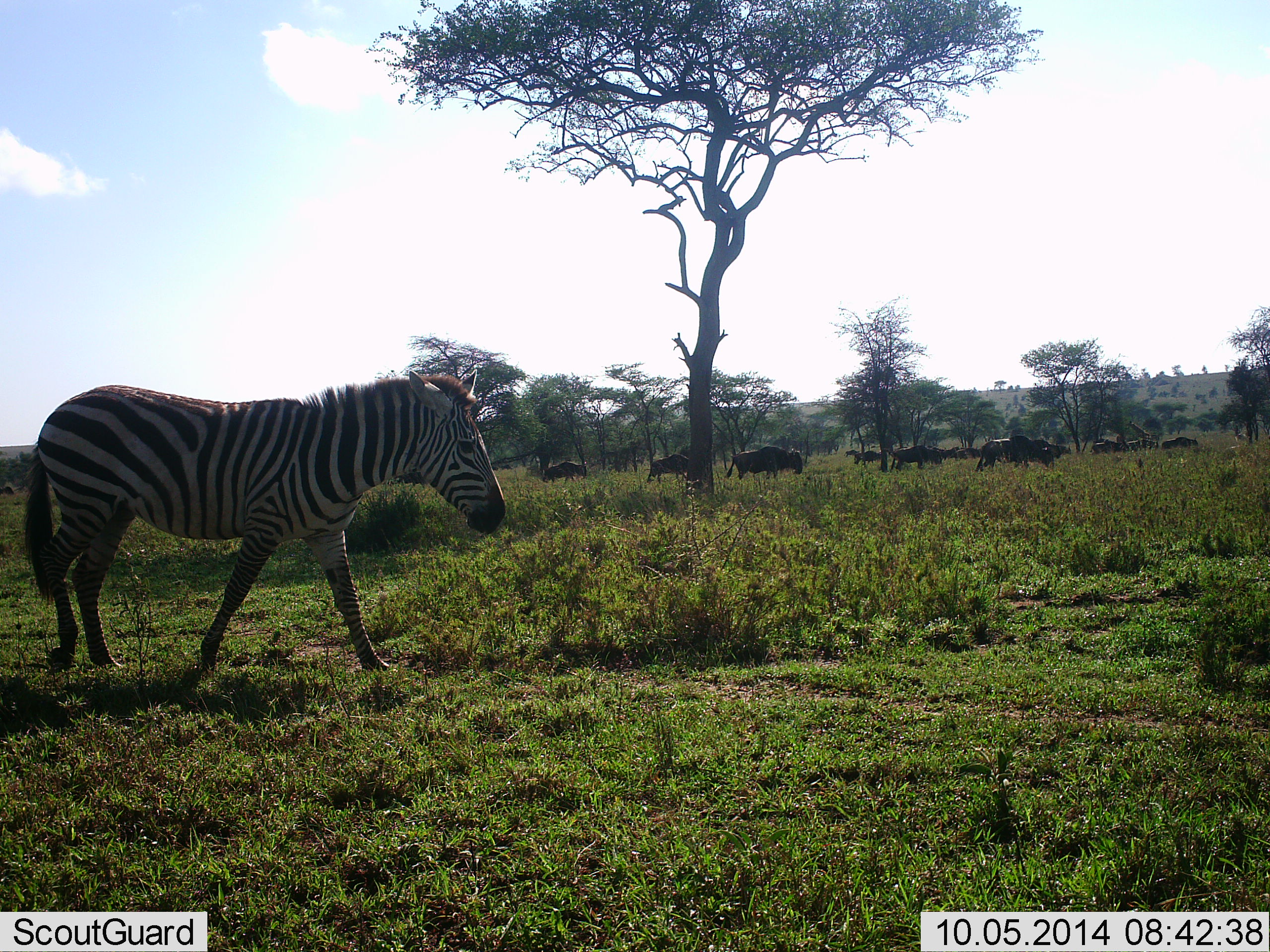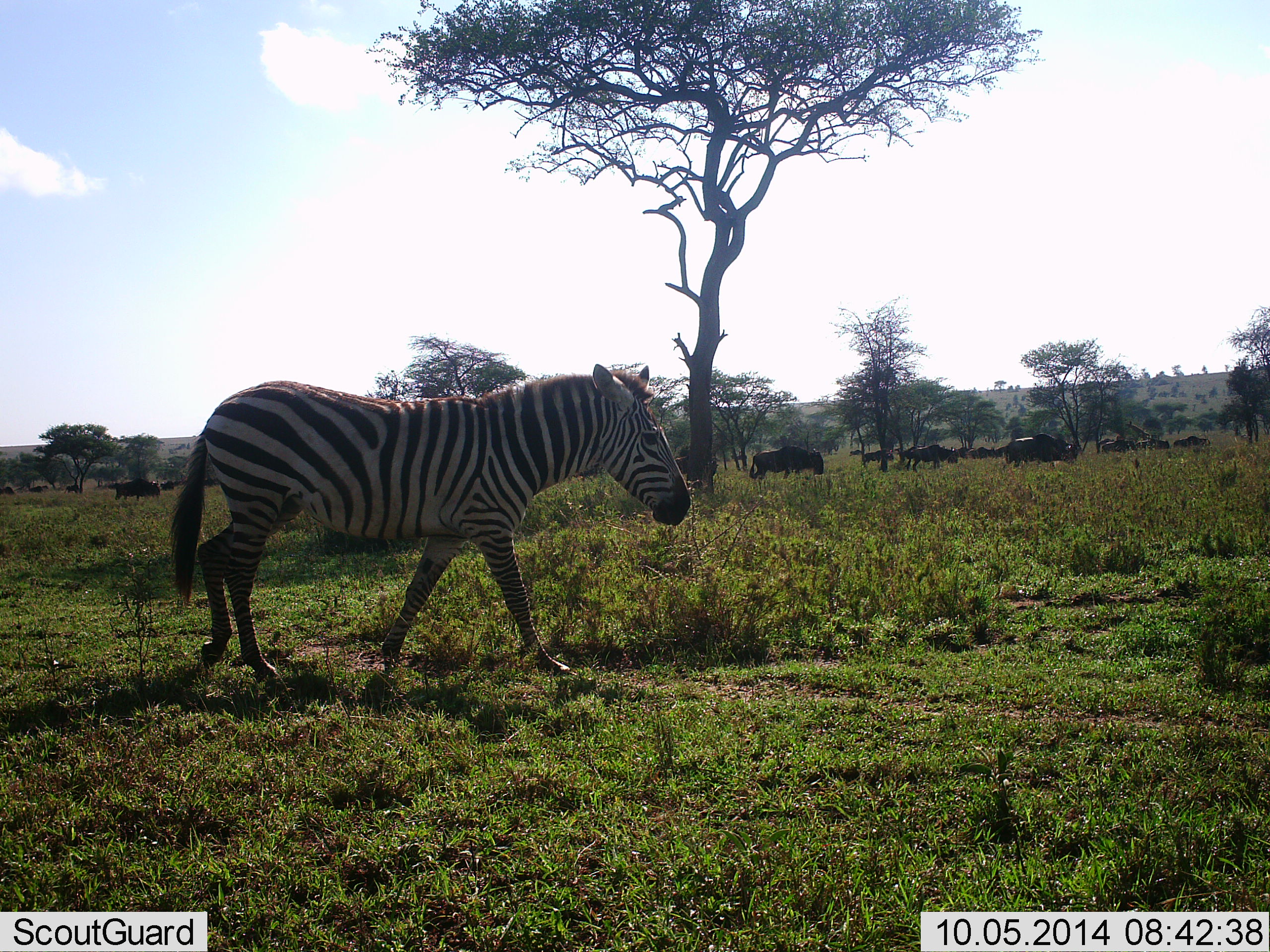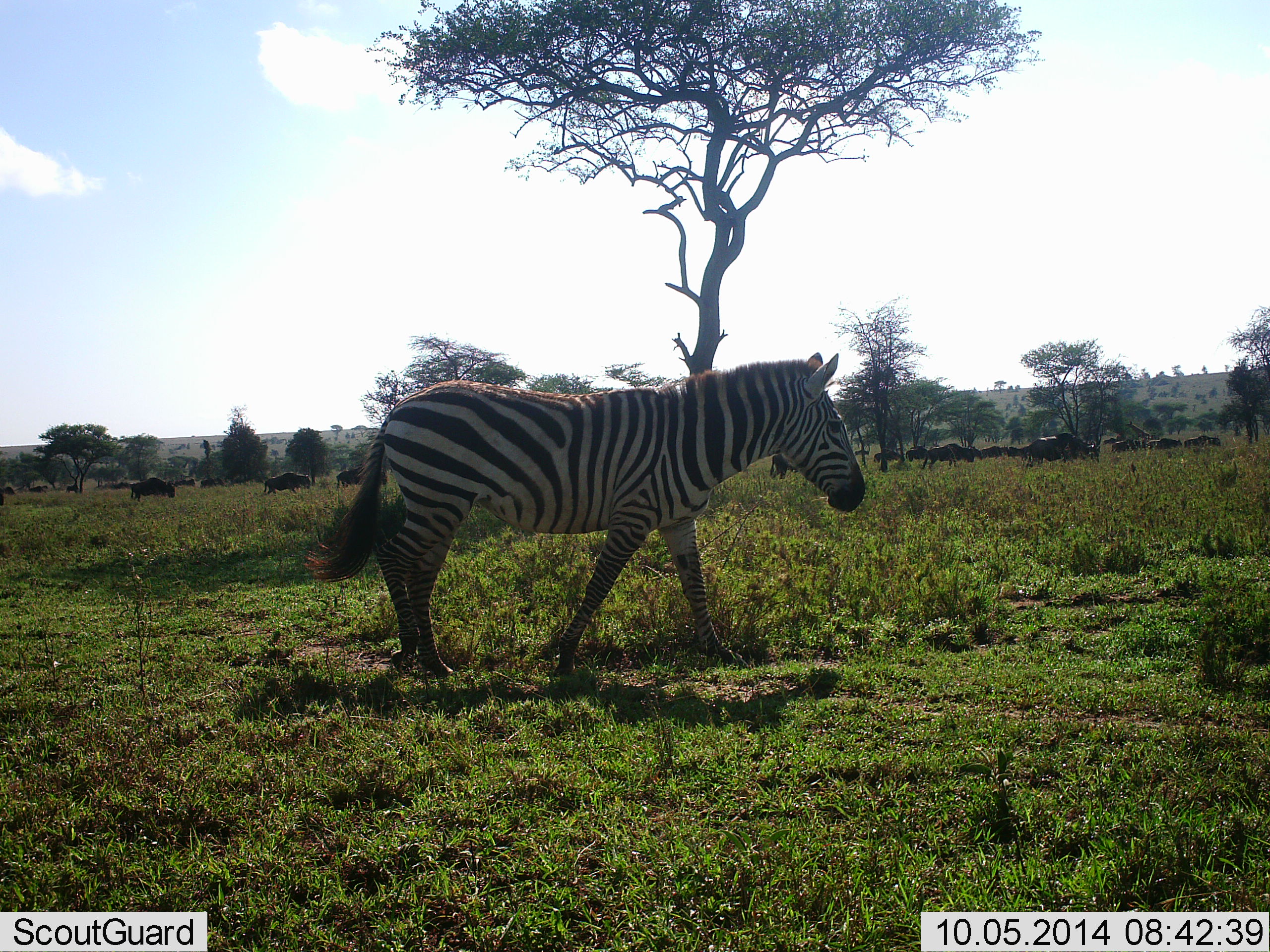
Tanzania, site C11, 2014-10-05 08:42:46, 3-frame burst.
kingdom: Animalia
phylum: Chordata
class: Mammalia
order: Artiodactyla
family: Bovidae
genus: Connochaetes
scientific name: Connochaetes taurinus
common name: blue wildebeest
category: wildebeest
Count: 11-50.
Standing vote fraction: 20%.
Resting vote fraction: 0%.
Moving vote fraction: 100%.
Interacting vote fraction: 0%.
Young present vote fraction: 0%.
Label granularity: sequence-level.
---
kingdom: Animalia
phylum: Chordata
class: Mammalia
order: Perissodactyla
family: Equidae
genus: Equus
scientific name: Equus quagga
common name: plains zebra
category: zebra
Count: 1.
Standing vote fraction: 0%.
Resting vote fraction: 0%.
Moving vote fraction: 100%.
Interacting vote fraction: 0%.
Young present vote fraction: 0%.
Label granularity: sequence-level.